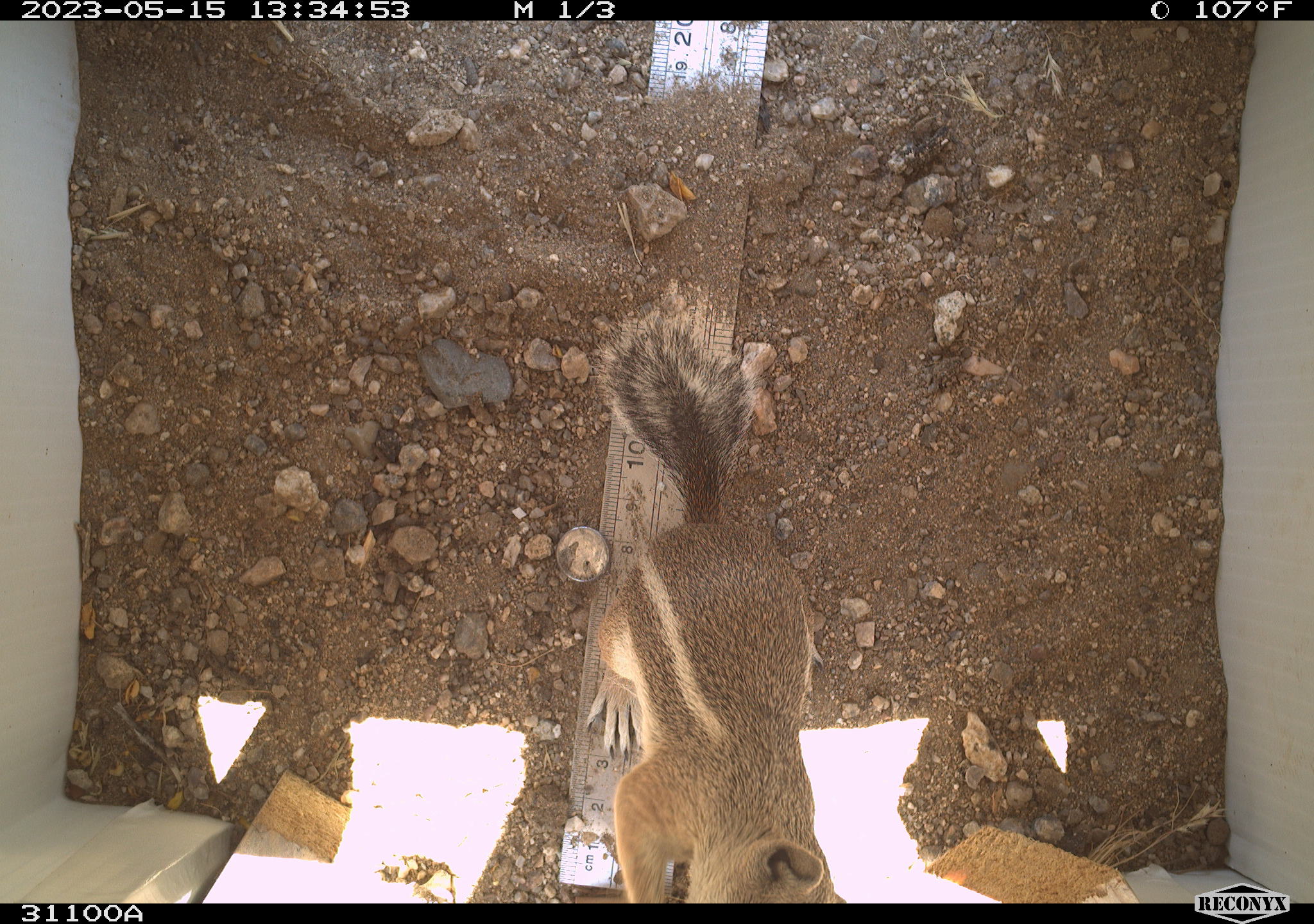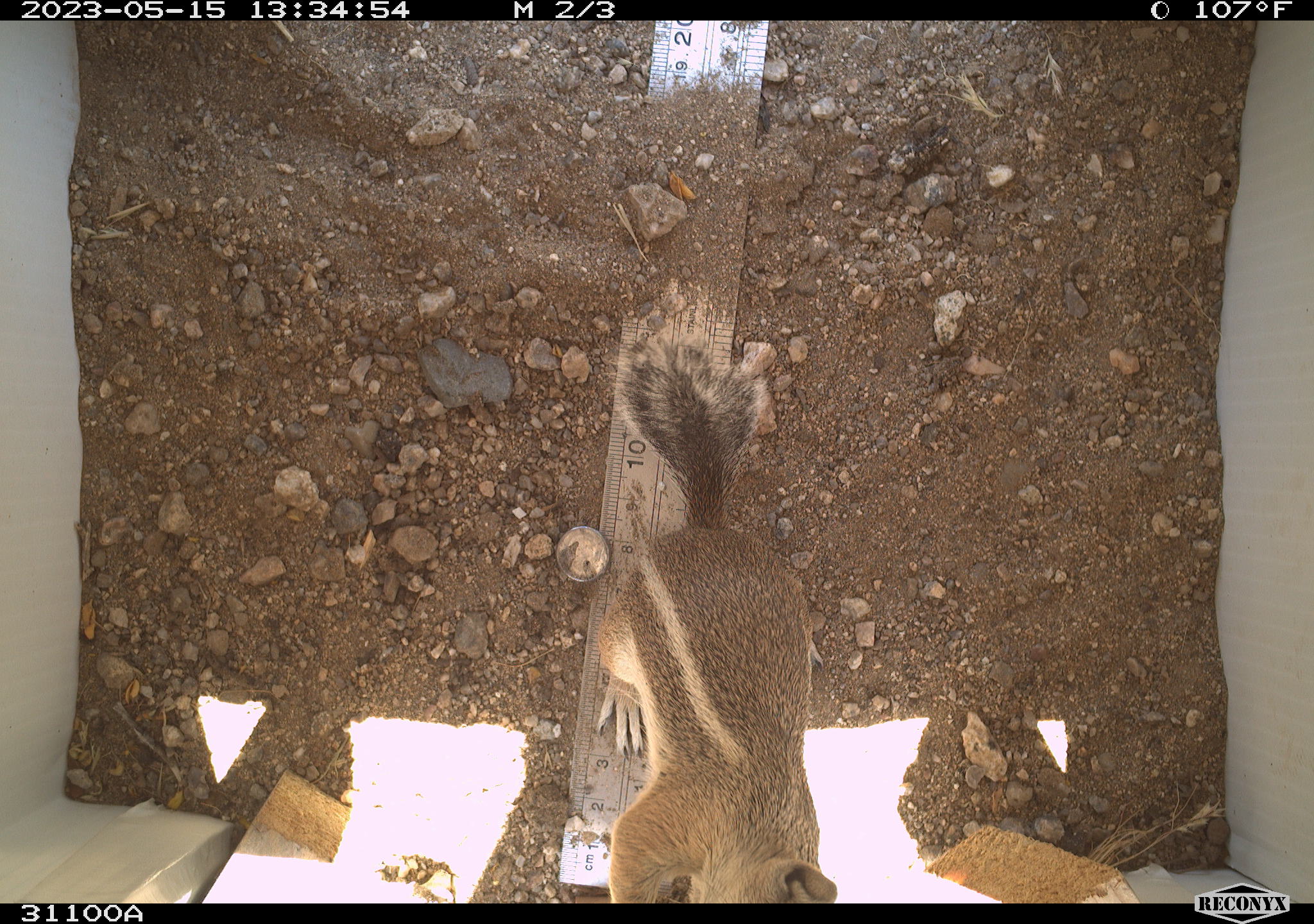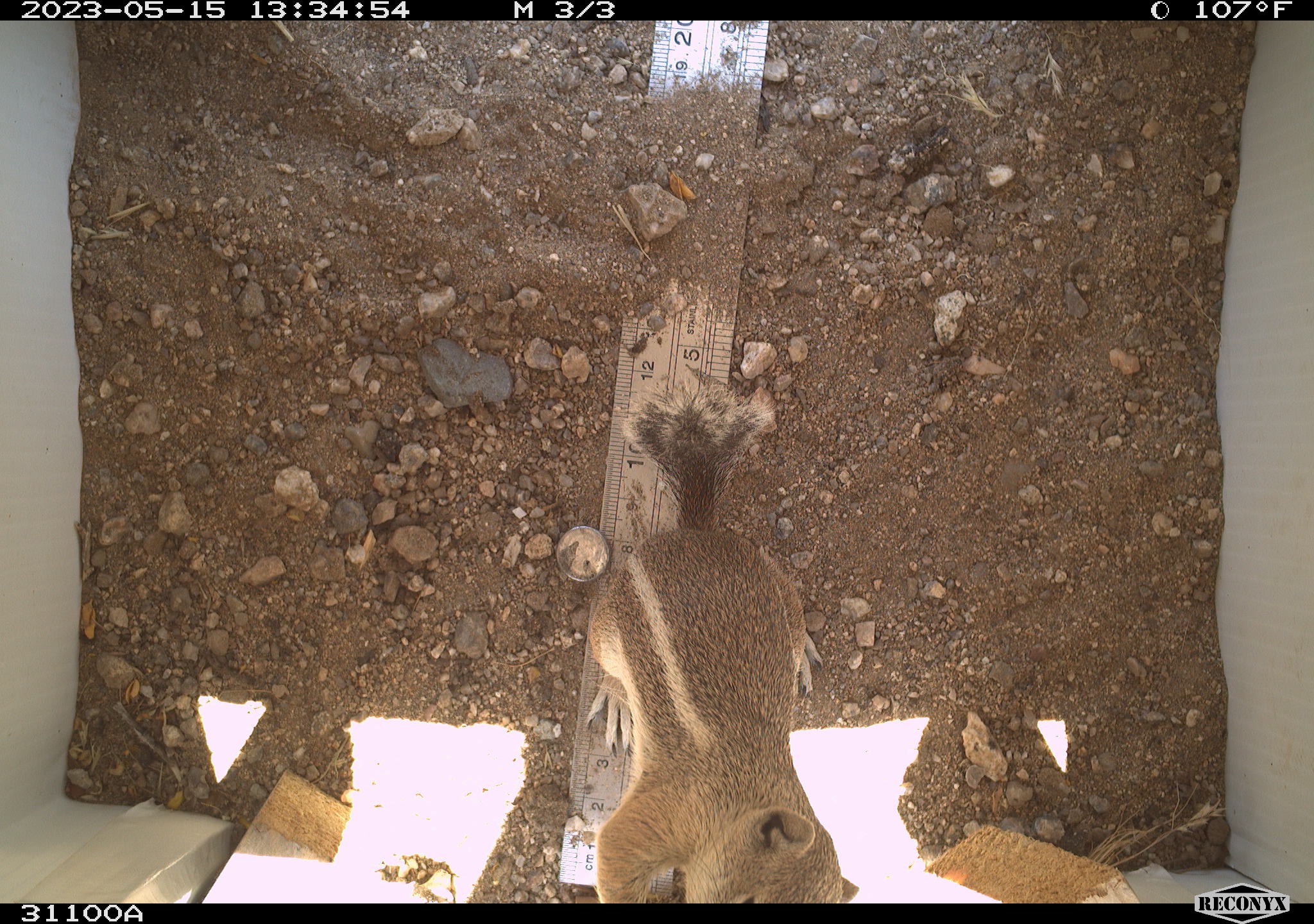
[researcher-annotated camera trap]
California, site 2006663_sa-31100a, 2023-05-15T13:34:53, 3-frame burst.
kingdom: Animalia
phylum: Chordata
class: Mammalia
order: Rodentia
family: Sciuridae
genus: Ammospermophilus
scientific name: Ammospermophilus leucurus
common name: white-tailed antelope squirrel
White-tailed antelope squirrel (Ammospermophilus leucurus).